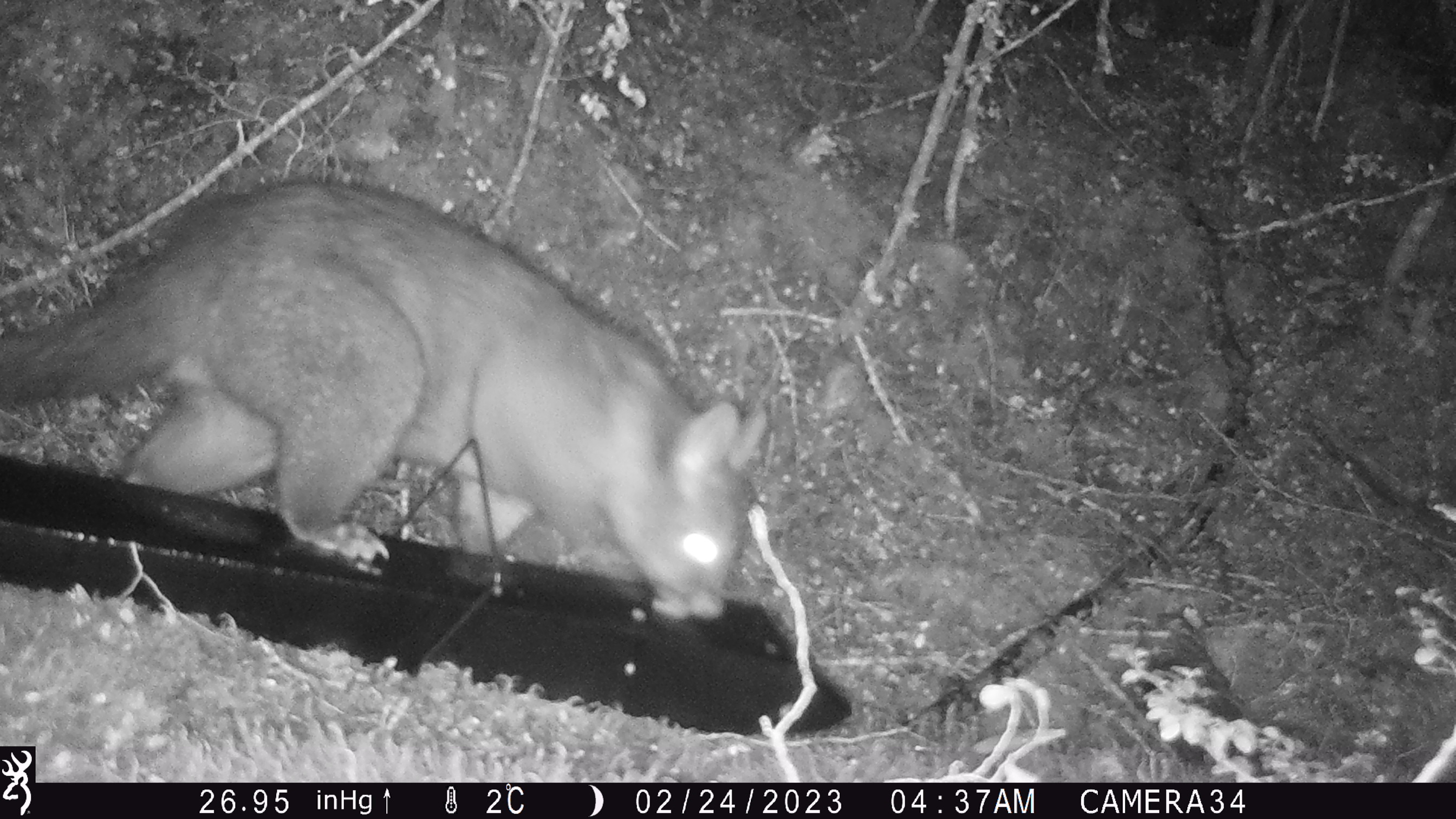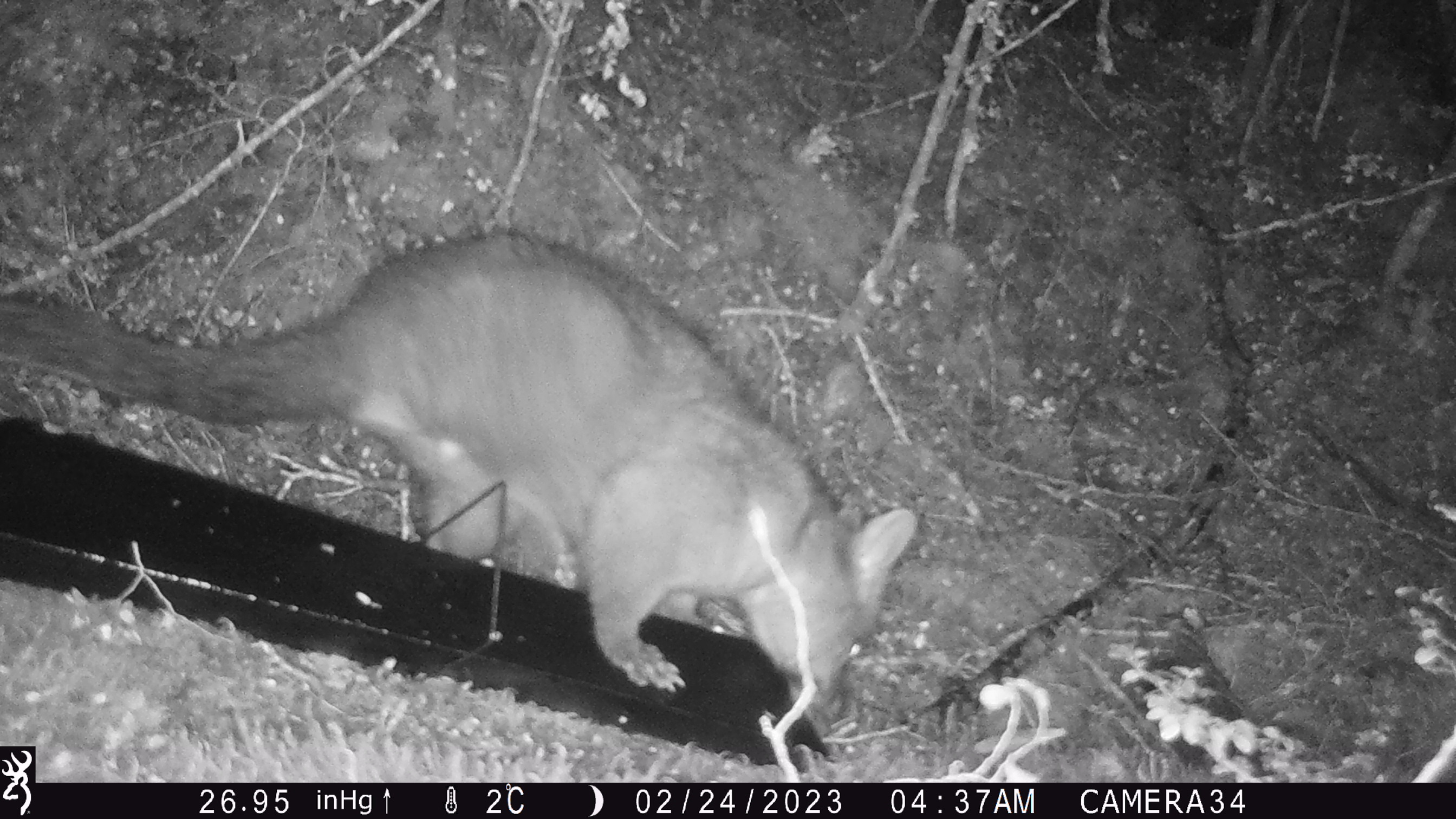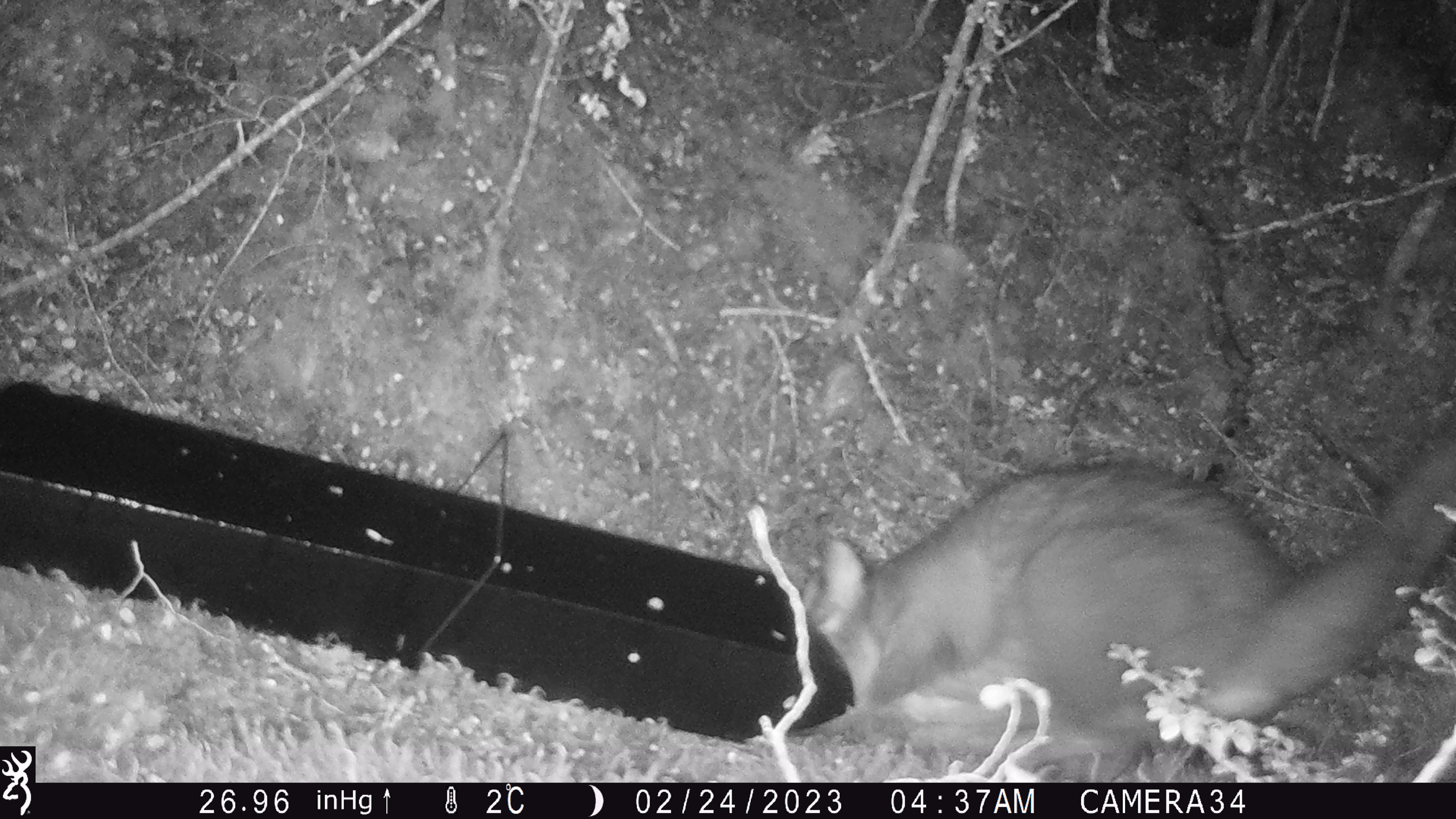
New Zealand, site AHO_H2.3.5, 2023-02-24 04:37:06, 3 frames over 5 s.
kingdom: Animalia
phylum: Chordata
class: Mammalia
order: Carnivora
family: Mustelidae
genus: Mustela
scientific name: Mustela erminea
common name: stoat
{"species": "stoat (Mustela erminea)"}